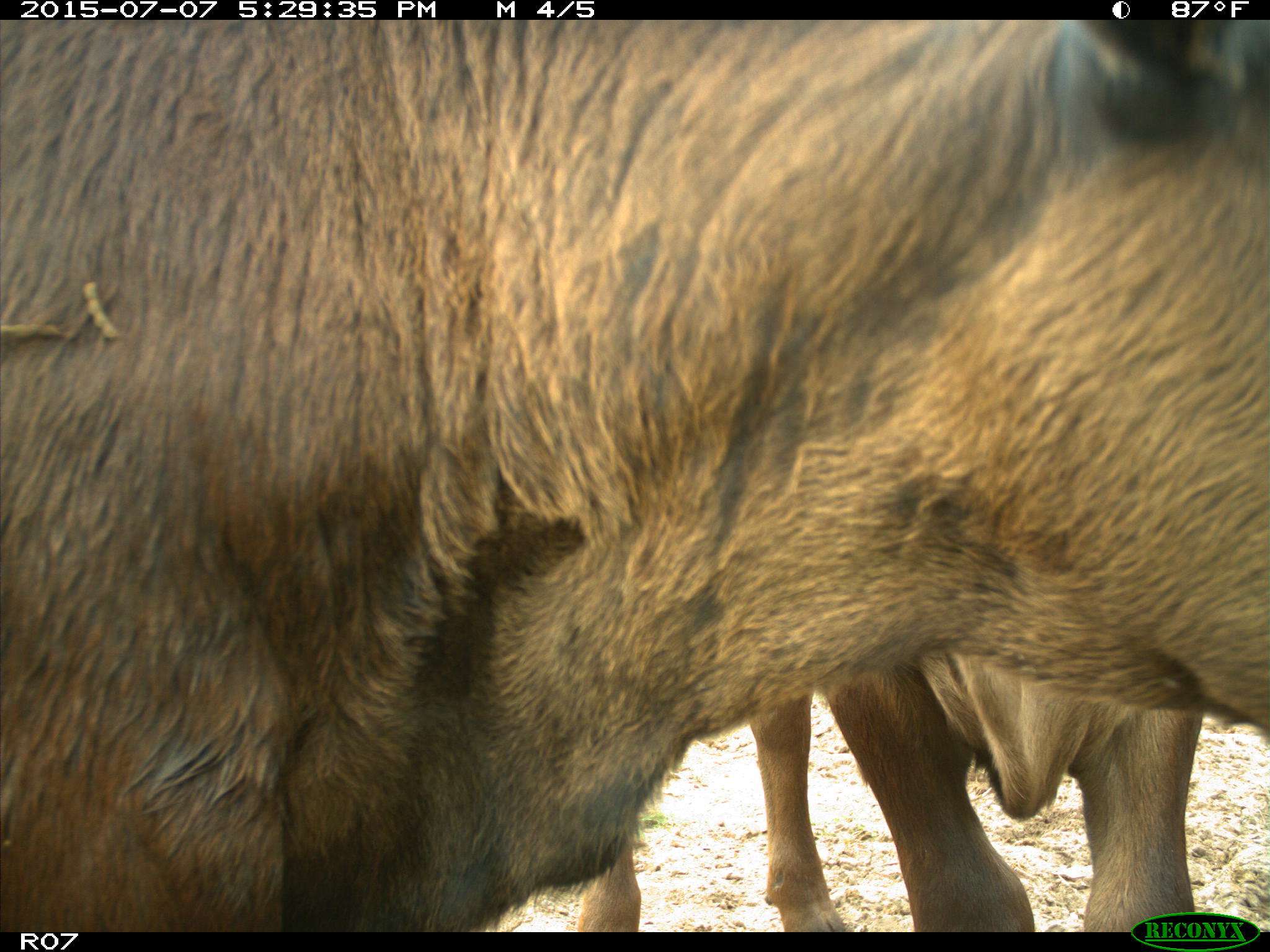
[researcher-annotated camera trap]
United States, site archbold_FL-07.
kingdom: Animalia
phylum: Chordata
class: Mammalia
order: Artiodactyla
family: Bovidae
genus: Bos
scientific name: Bos taurus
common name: domestic cow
Bos taurus (domestic cow).